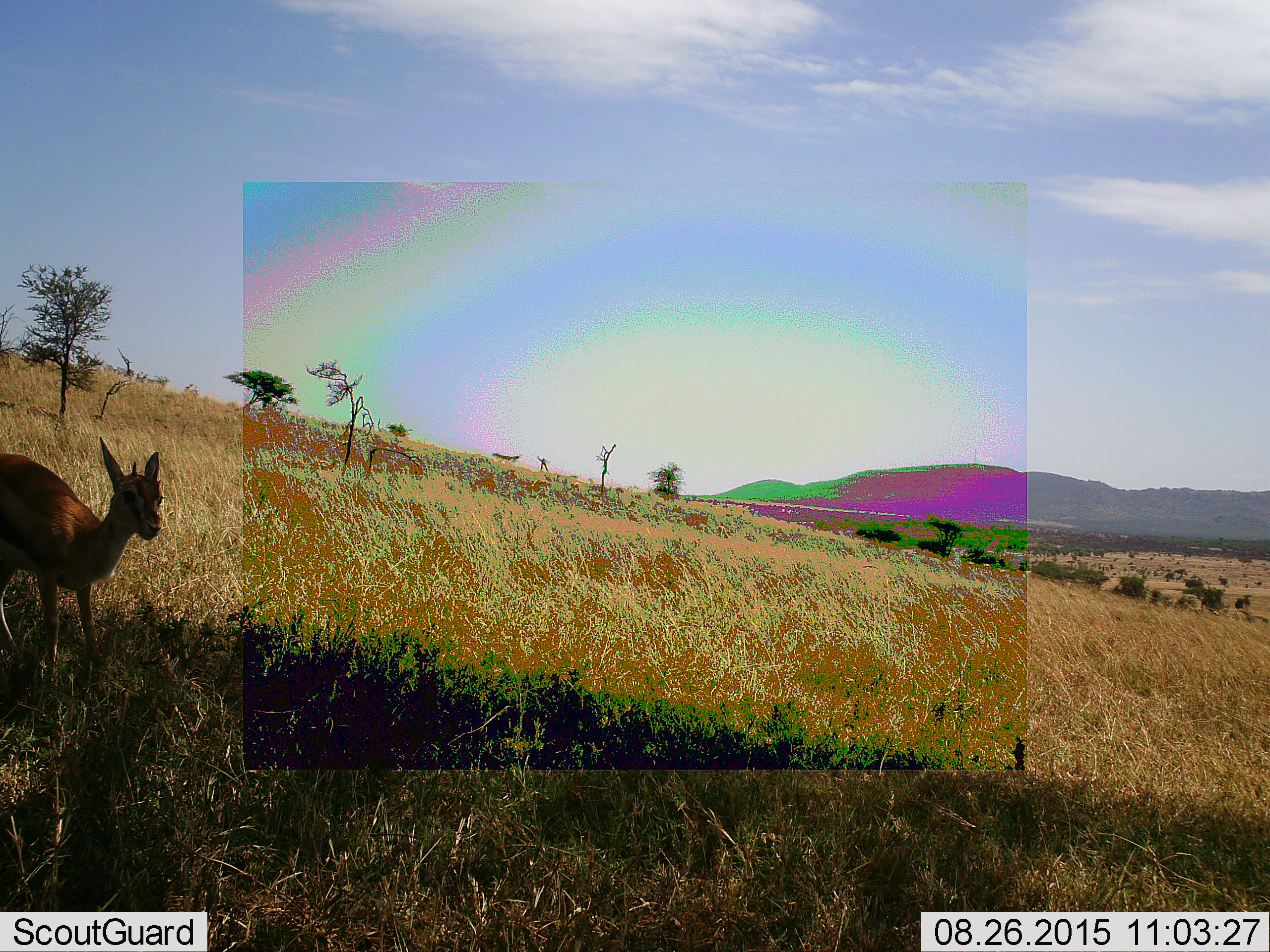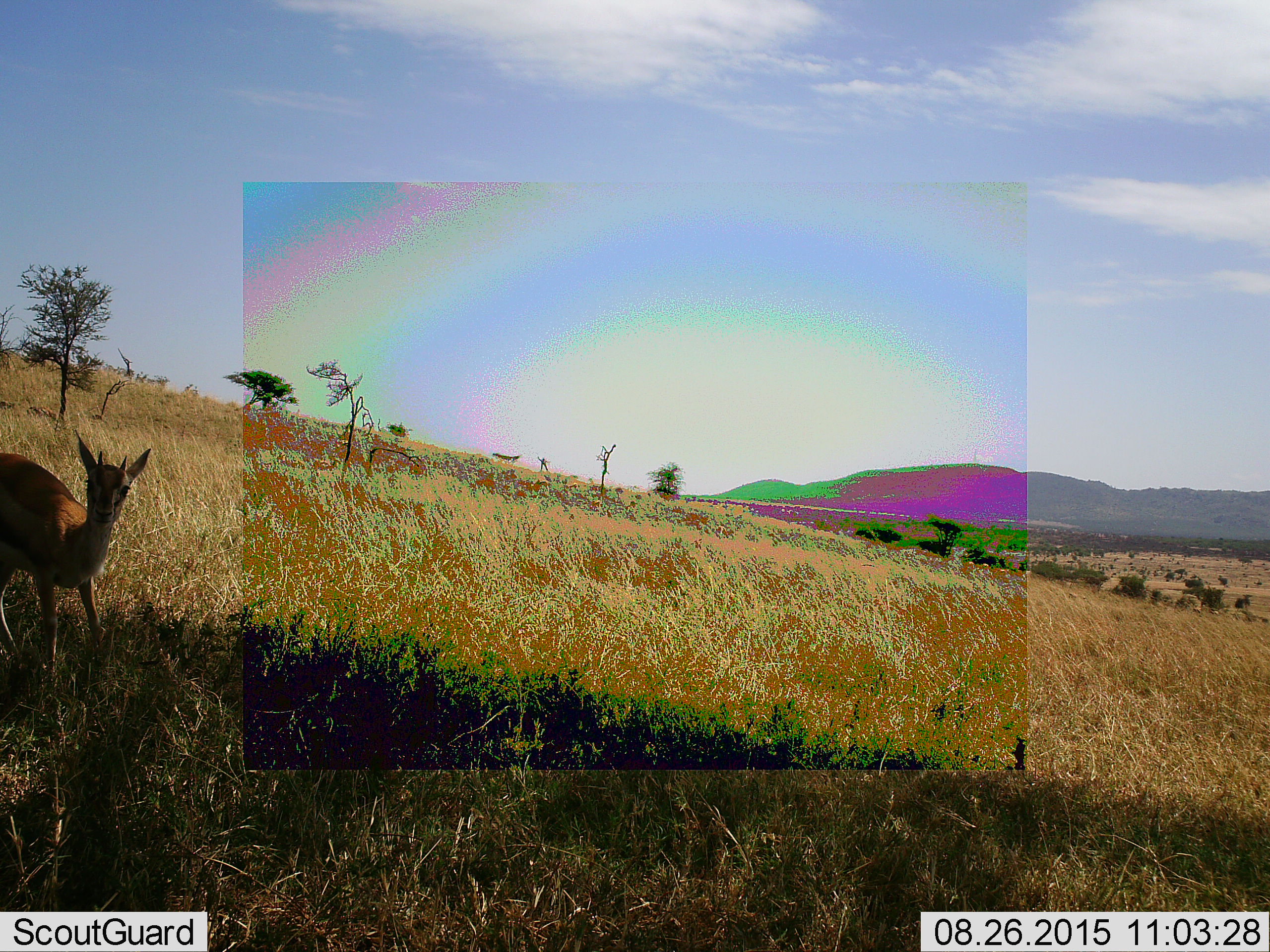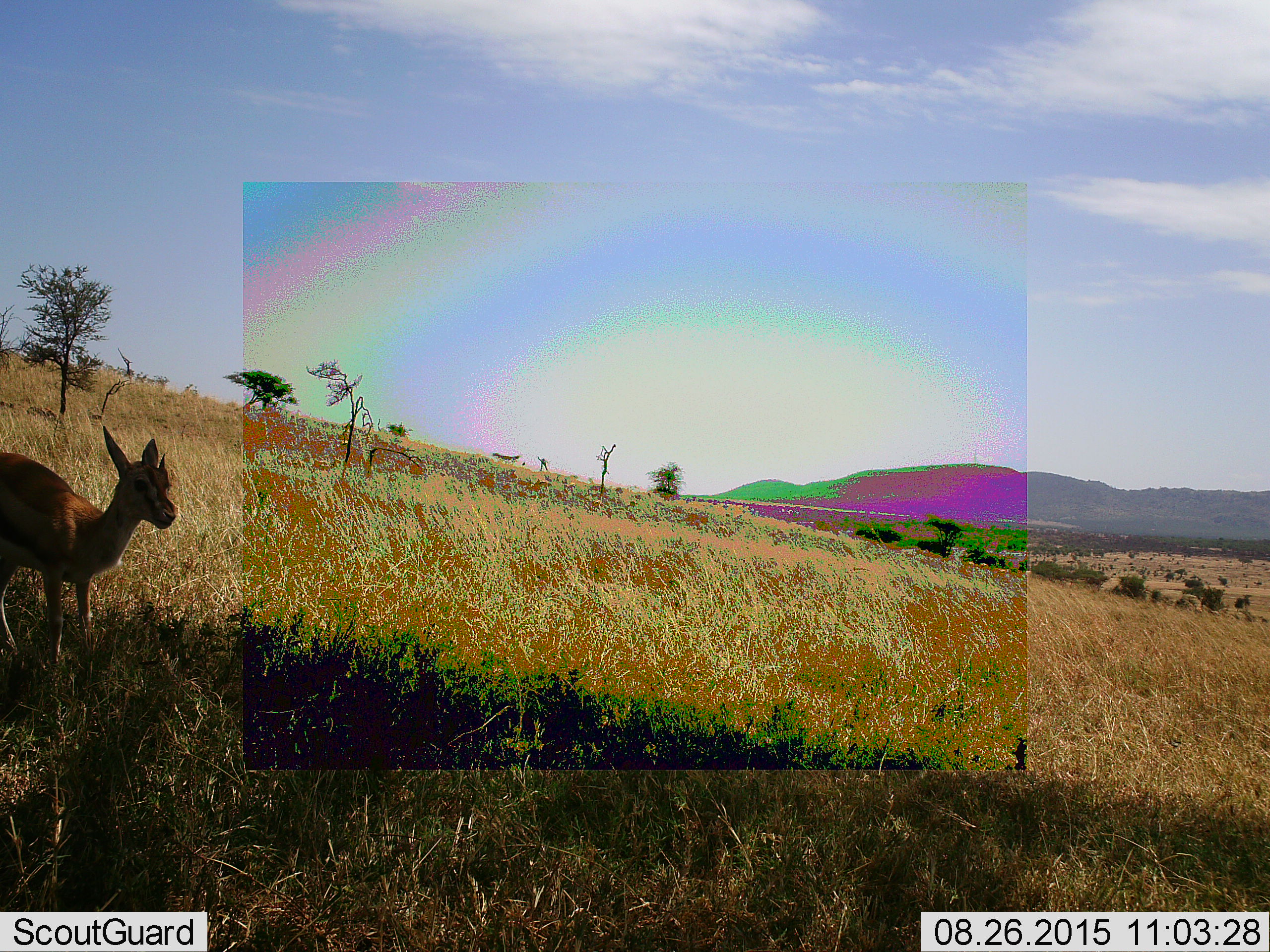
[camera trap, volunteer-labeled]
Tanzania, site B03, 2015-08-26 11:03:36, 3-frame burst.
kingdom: Animalia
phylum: Chordata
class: Mammalia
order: Artiodactyla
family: Bovidae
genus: Eudorcas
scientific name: Eudorcas thomsonii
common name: thomson's gazelle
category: gazellethomsons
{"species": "gazellethomsons (thomson's gazelle) (Eudorcas thomsonii)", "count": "1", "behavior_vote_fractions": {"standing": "80%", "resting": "0%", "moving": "10%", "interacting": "0%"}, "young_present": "0%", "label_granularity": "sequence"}